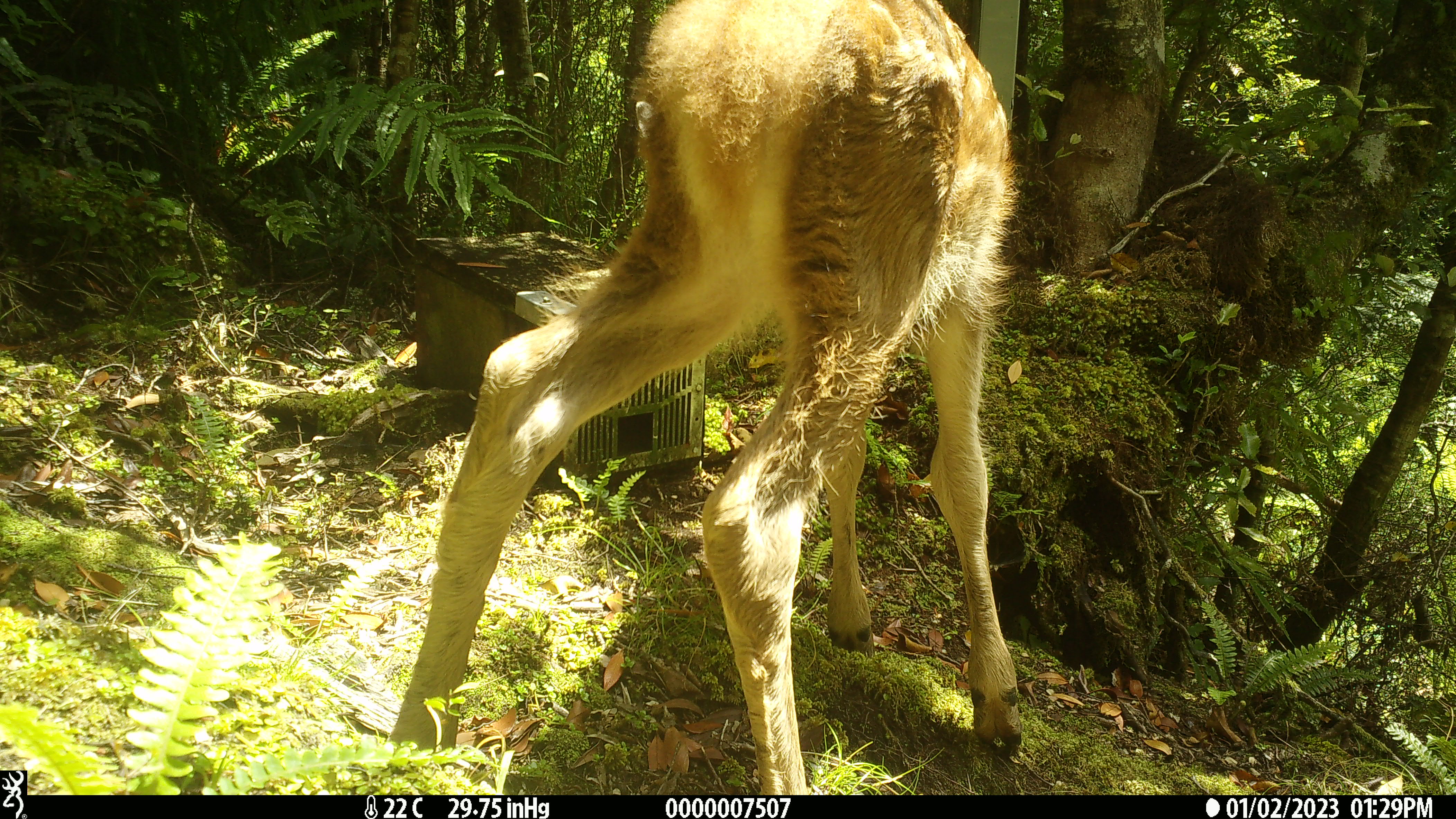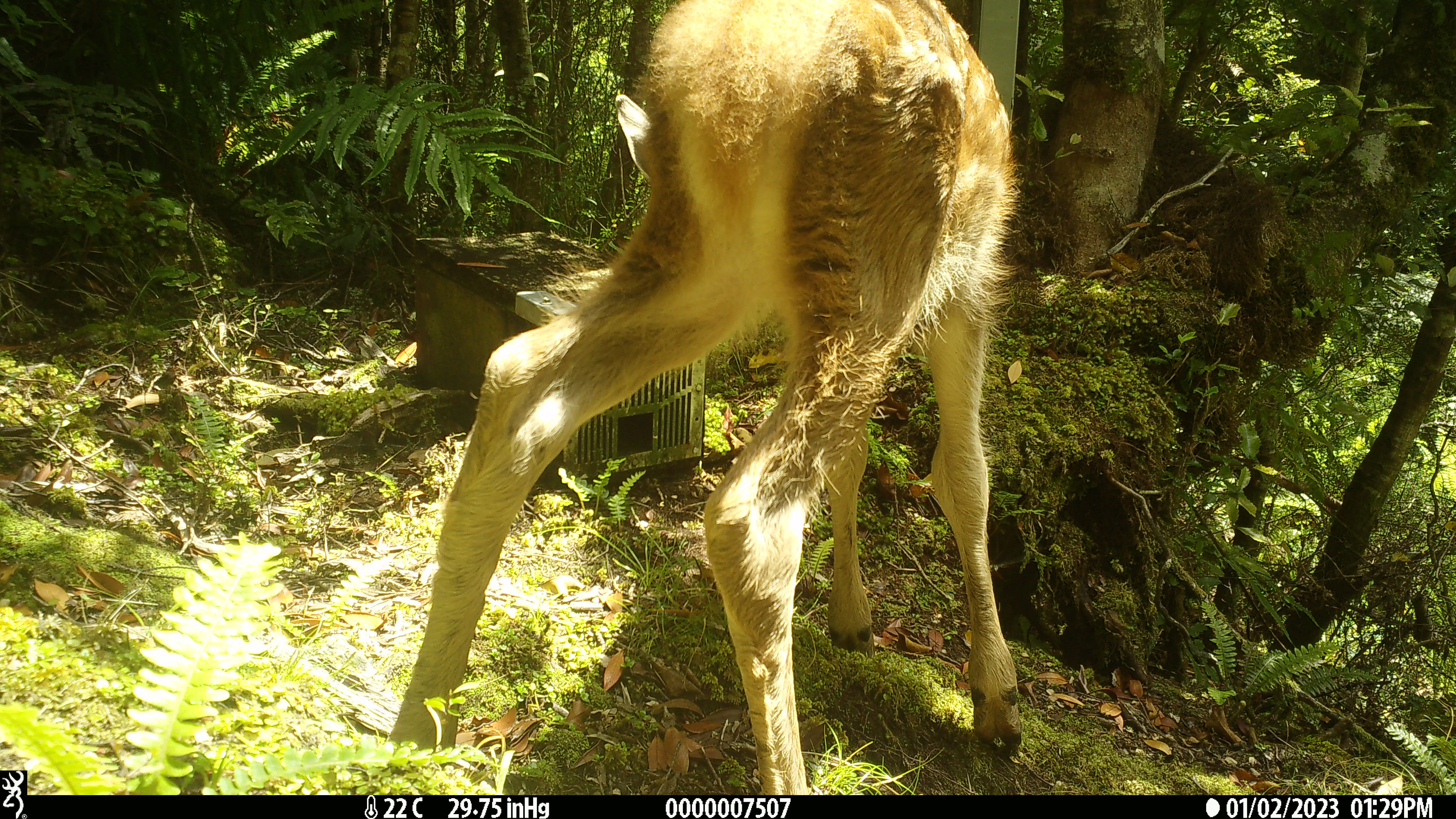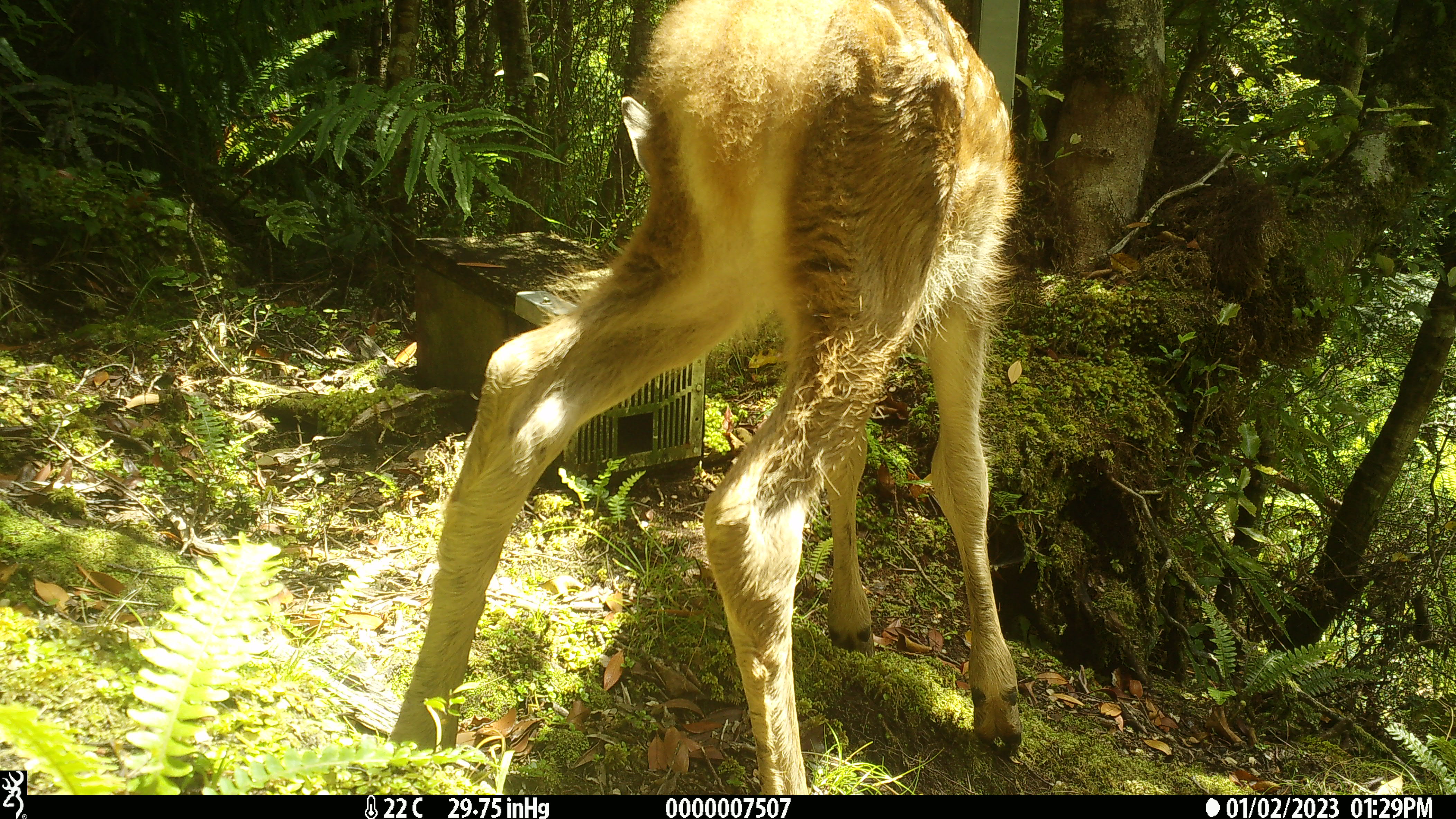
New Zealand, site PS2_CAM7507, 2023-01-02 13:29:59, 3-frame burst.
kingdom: Animalia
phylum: Chordata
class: Mammalia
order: Artiodactyla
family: Cervidae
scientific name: Cervidae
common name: deer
Deer (Cervidae).